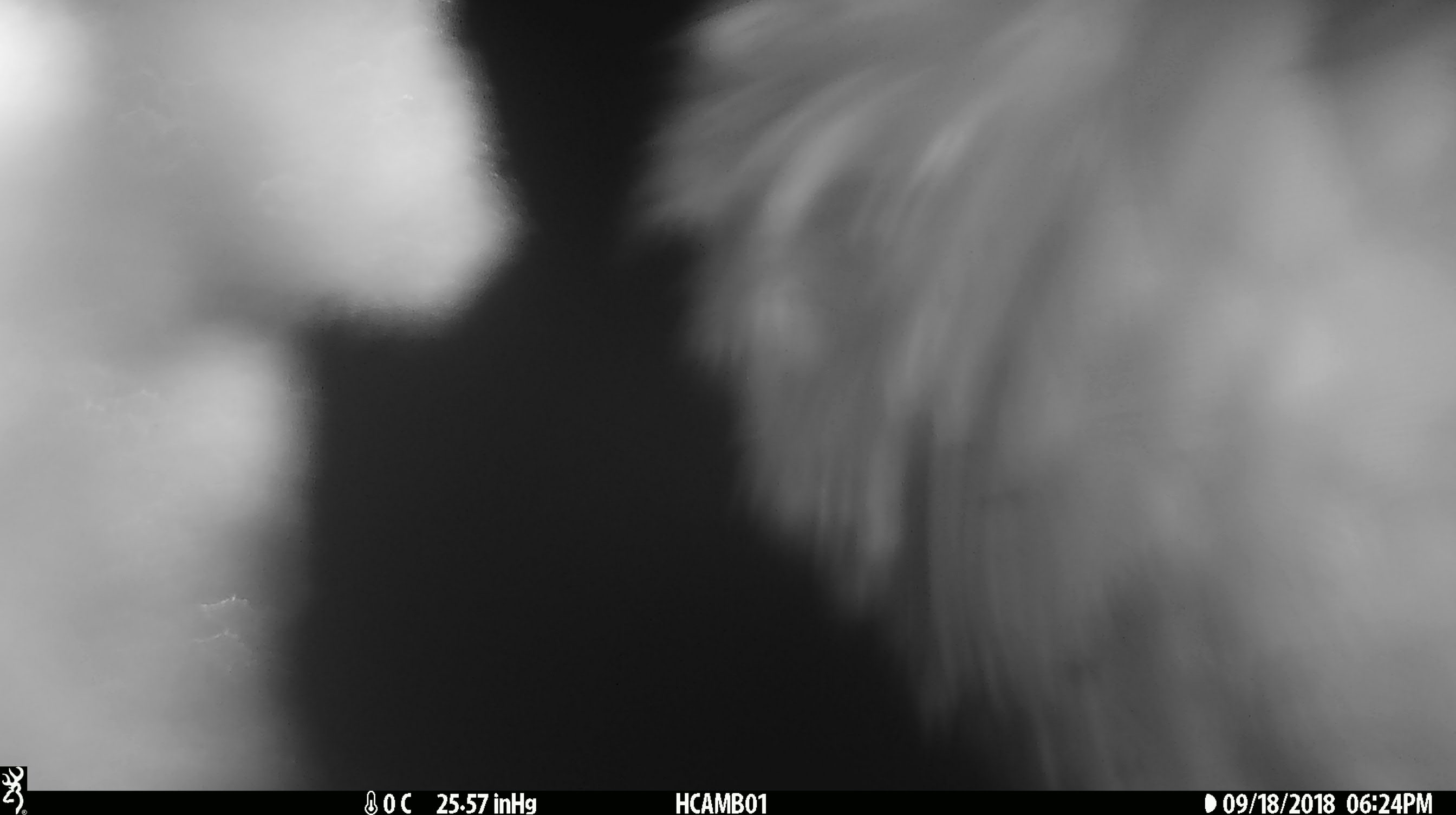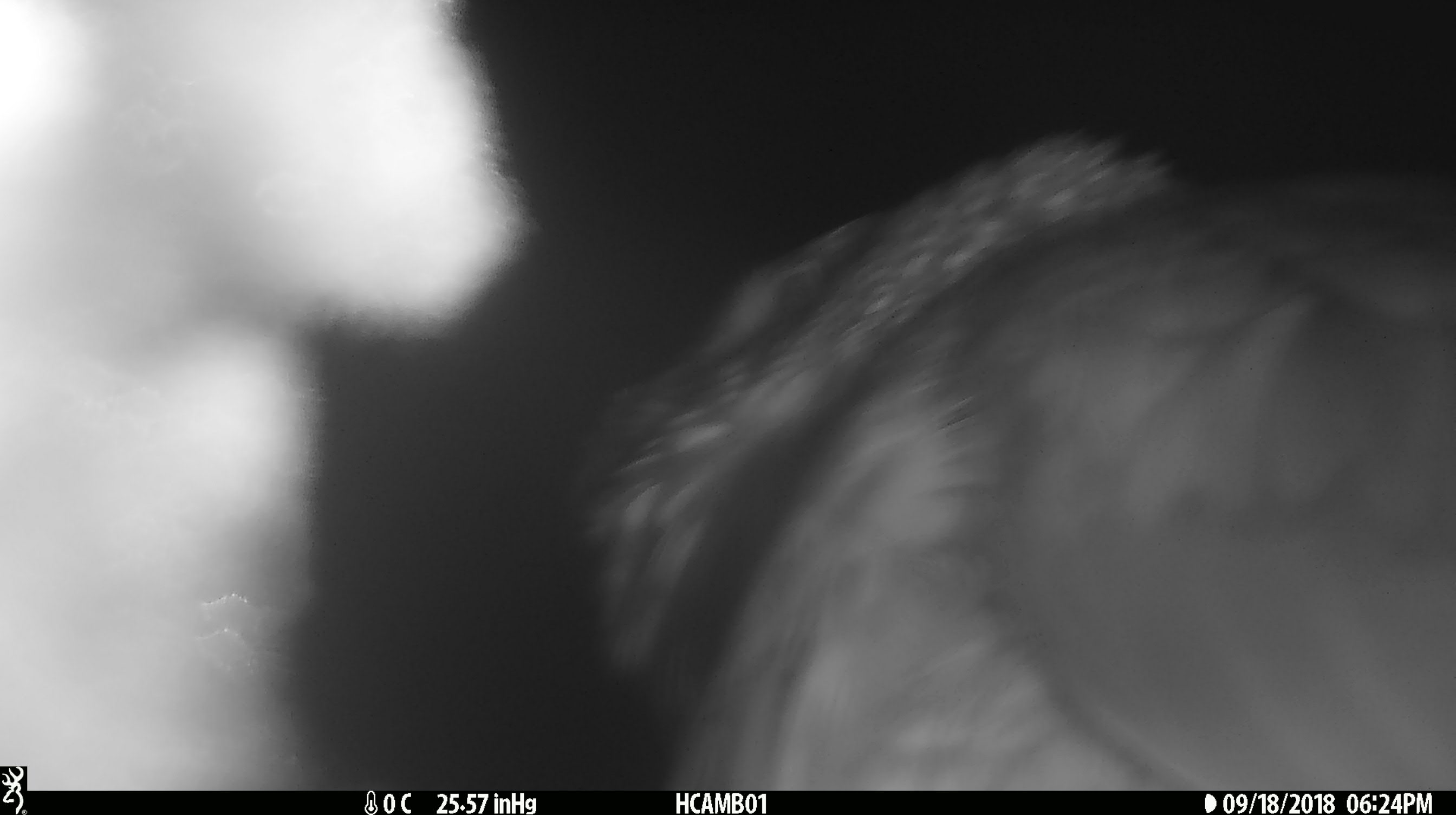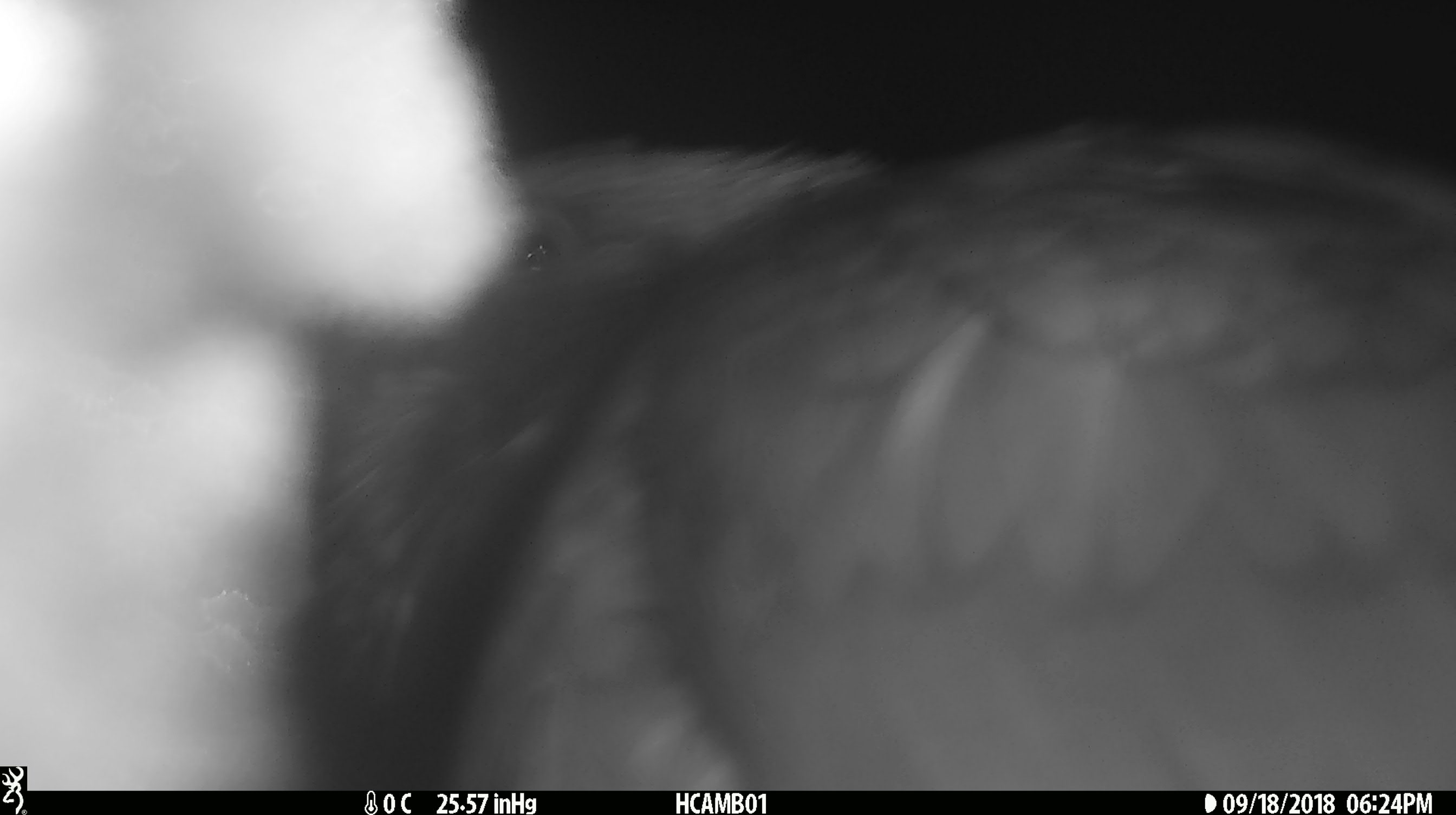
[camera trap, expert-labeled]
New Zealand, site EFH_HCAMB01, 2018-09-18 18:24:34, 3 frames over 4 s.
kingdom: Animalia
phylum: Chordata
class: Aves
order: Psittaciformes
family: Strigopidae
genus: Nestor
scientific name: Nestor notabilis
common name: kea